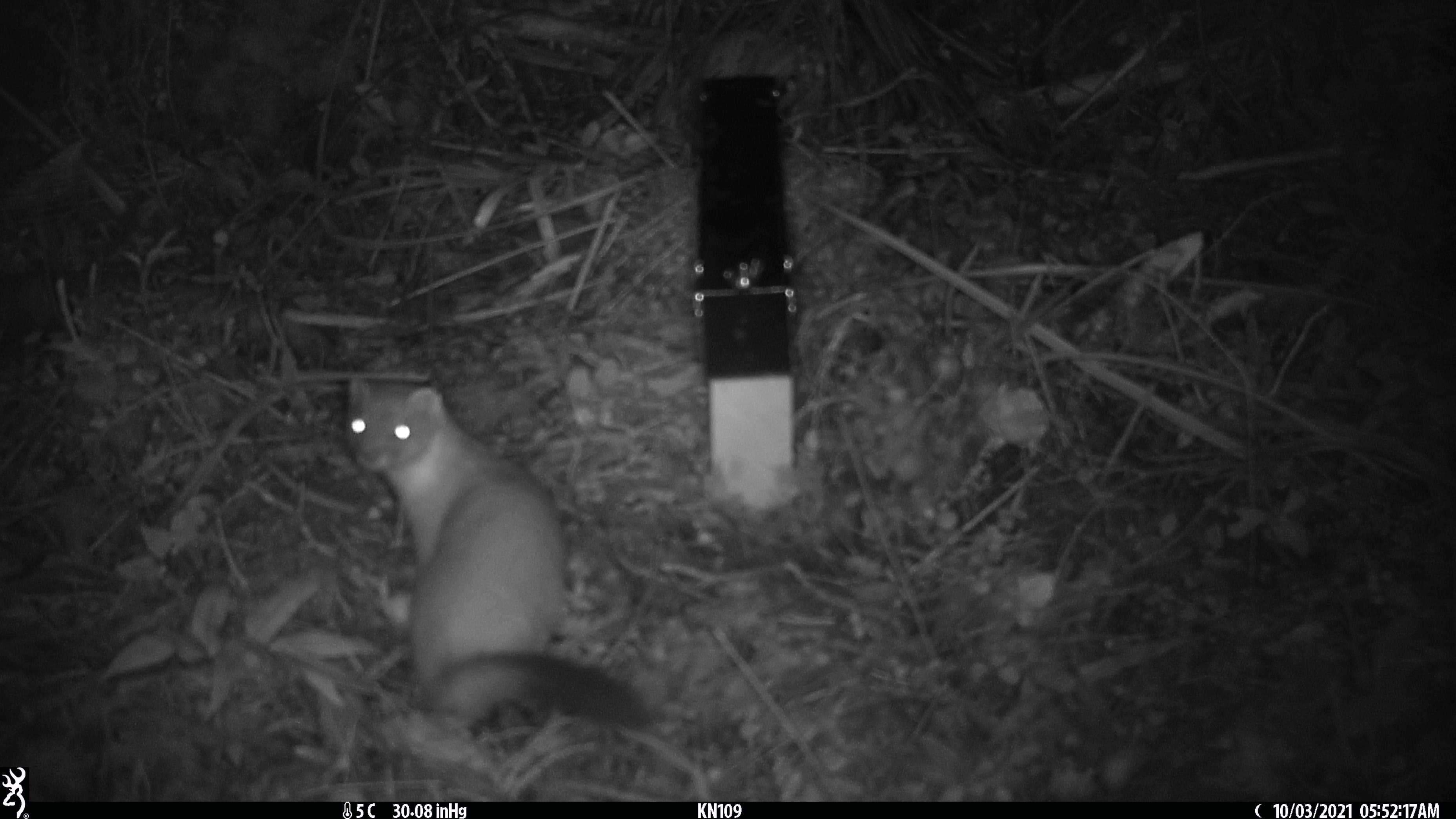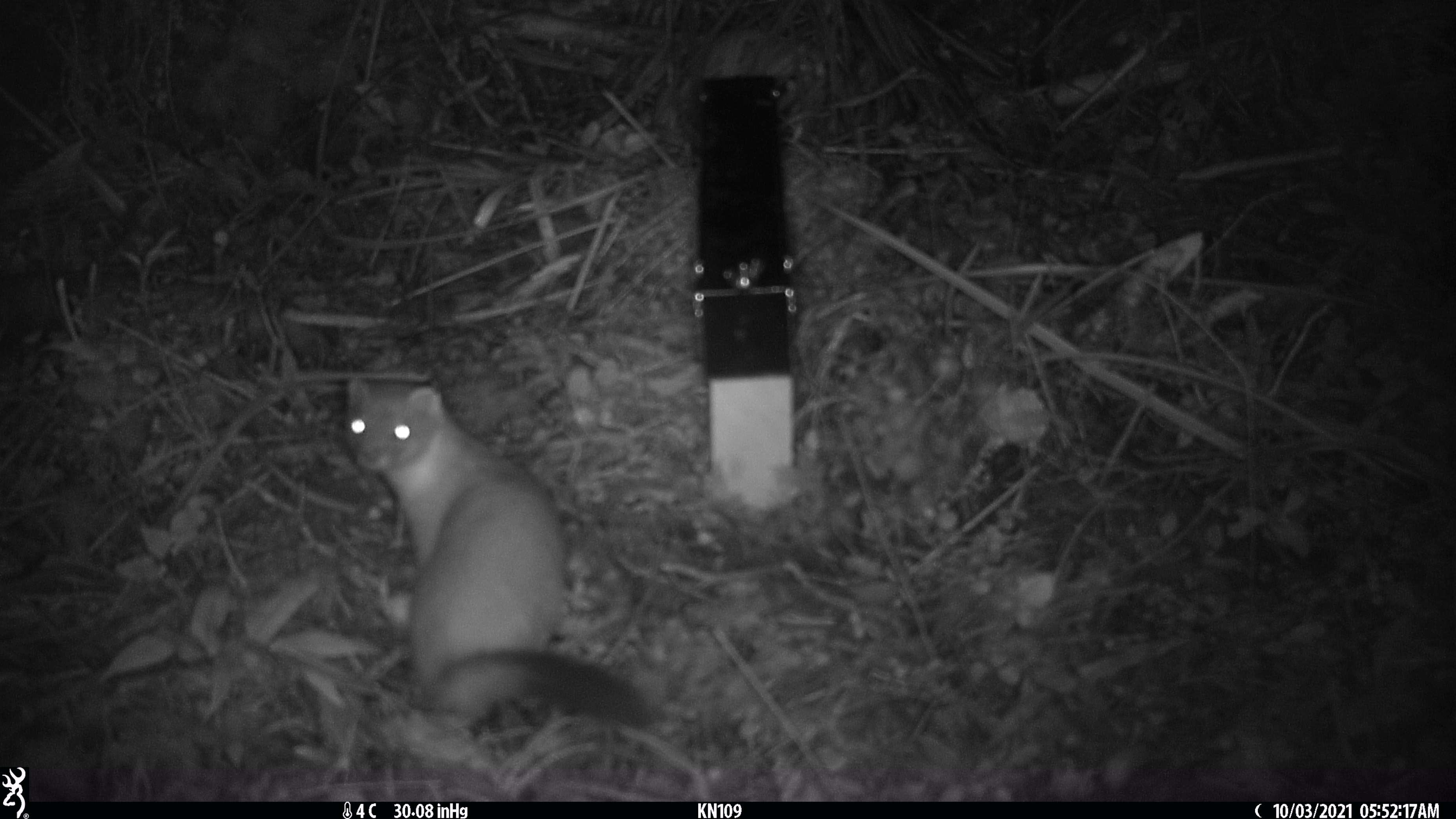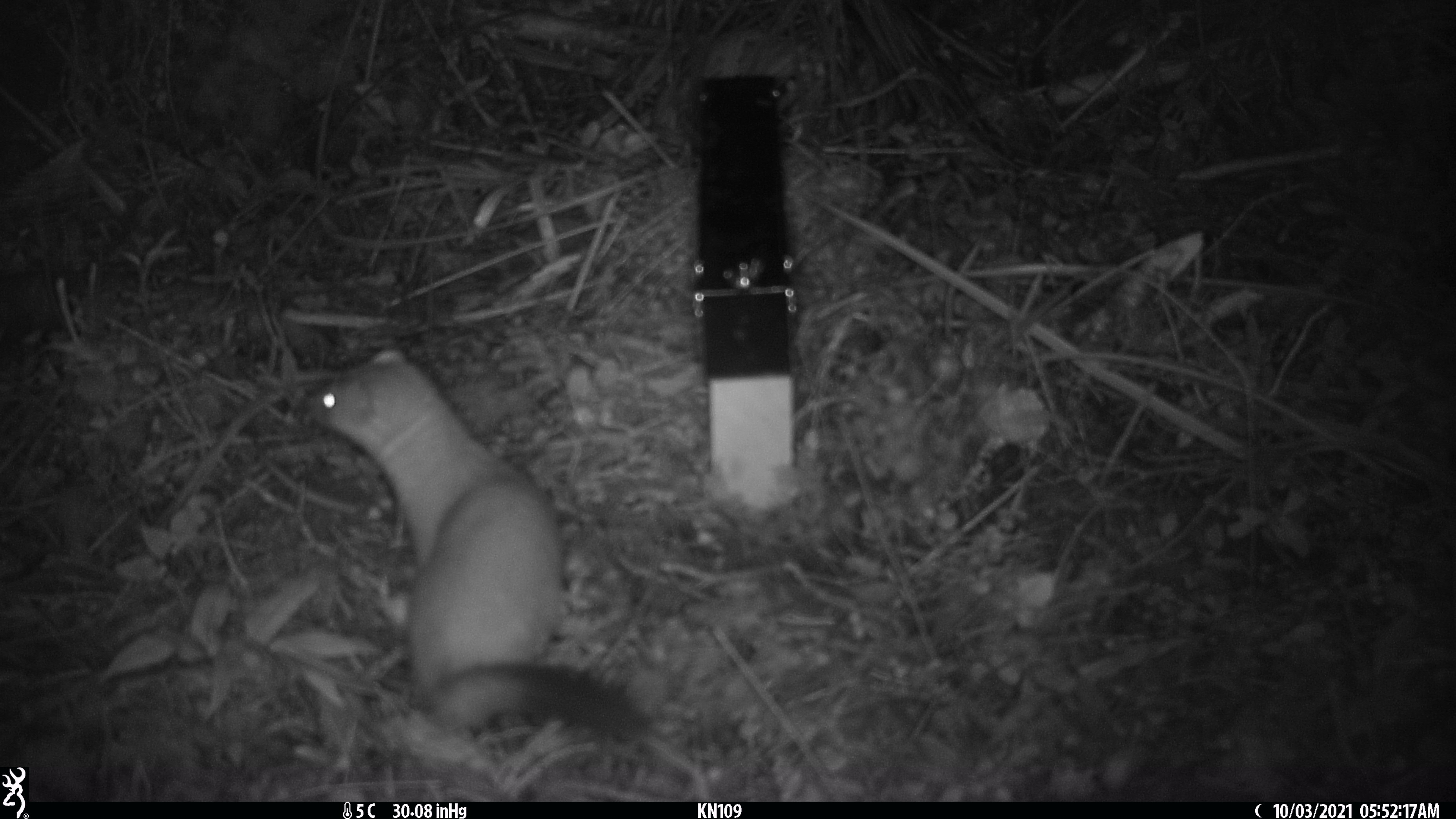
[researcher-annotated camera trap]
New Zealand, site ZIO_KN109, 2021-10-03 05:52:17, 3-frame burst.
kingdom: Animalia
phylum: Chordata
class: Mammalia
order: Carnivora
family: Mustelidae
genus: Mustela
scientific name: Mustela erminea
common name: stoat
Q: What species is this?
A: Stoat (Mustela erminea).